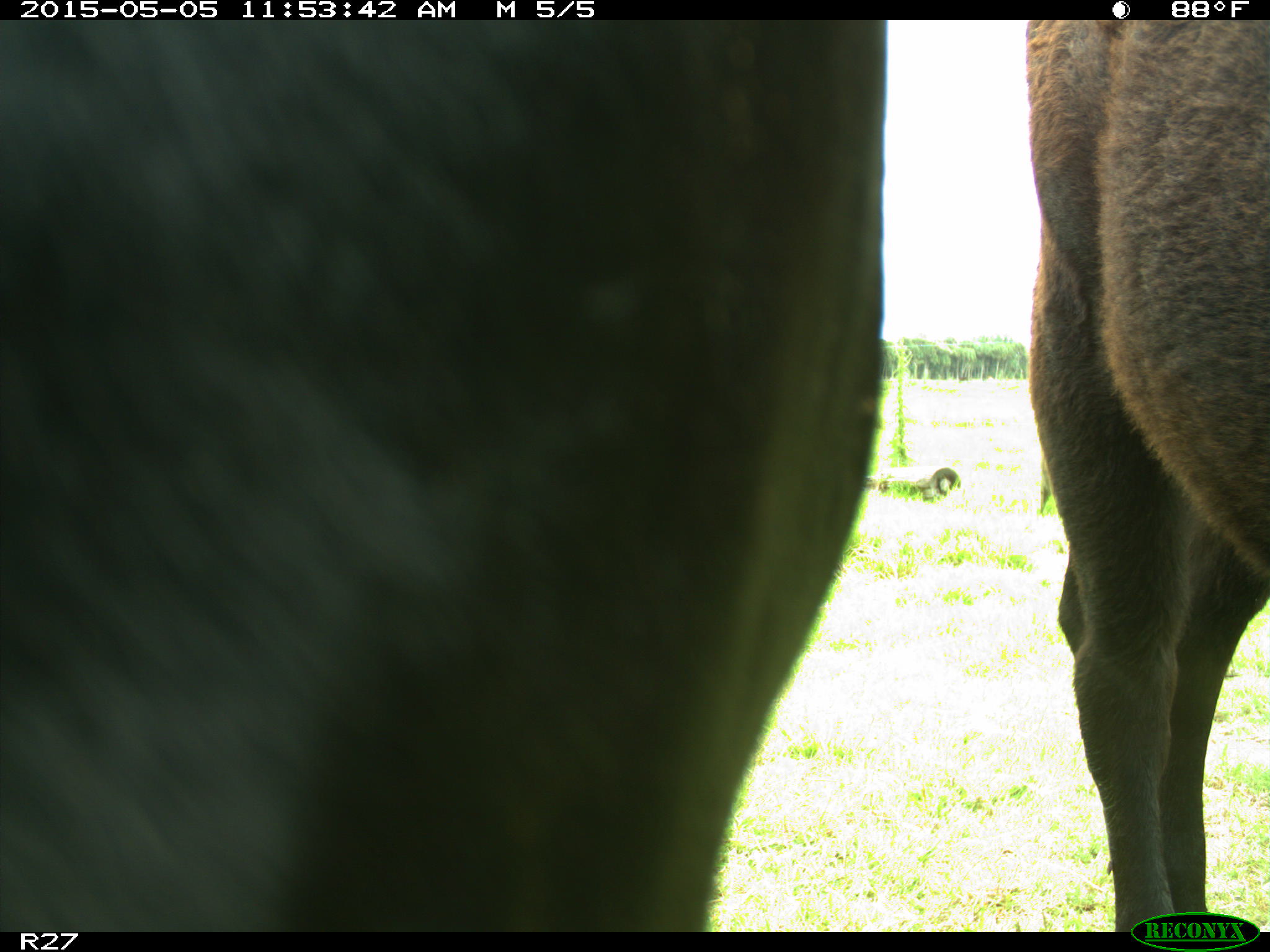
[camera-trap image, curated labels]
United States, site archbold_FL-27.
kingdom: Animalia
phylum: Chordata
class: Mammalia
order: Artiodactyla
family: Bovidae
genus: Bos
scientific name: Bos taurus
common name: domestic cow